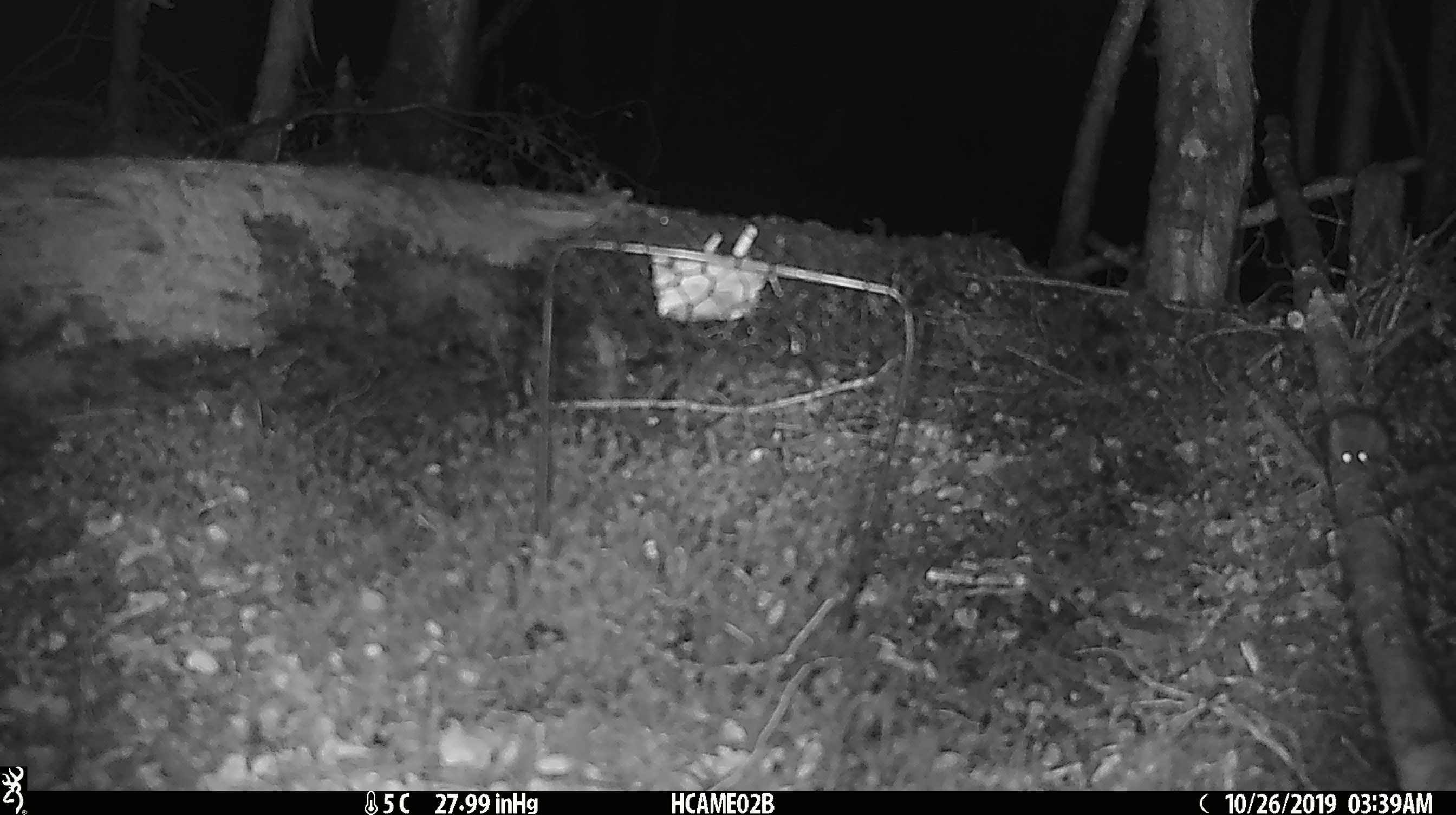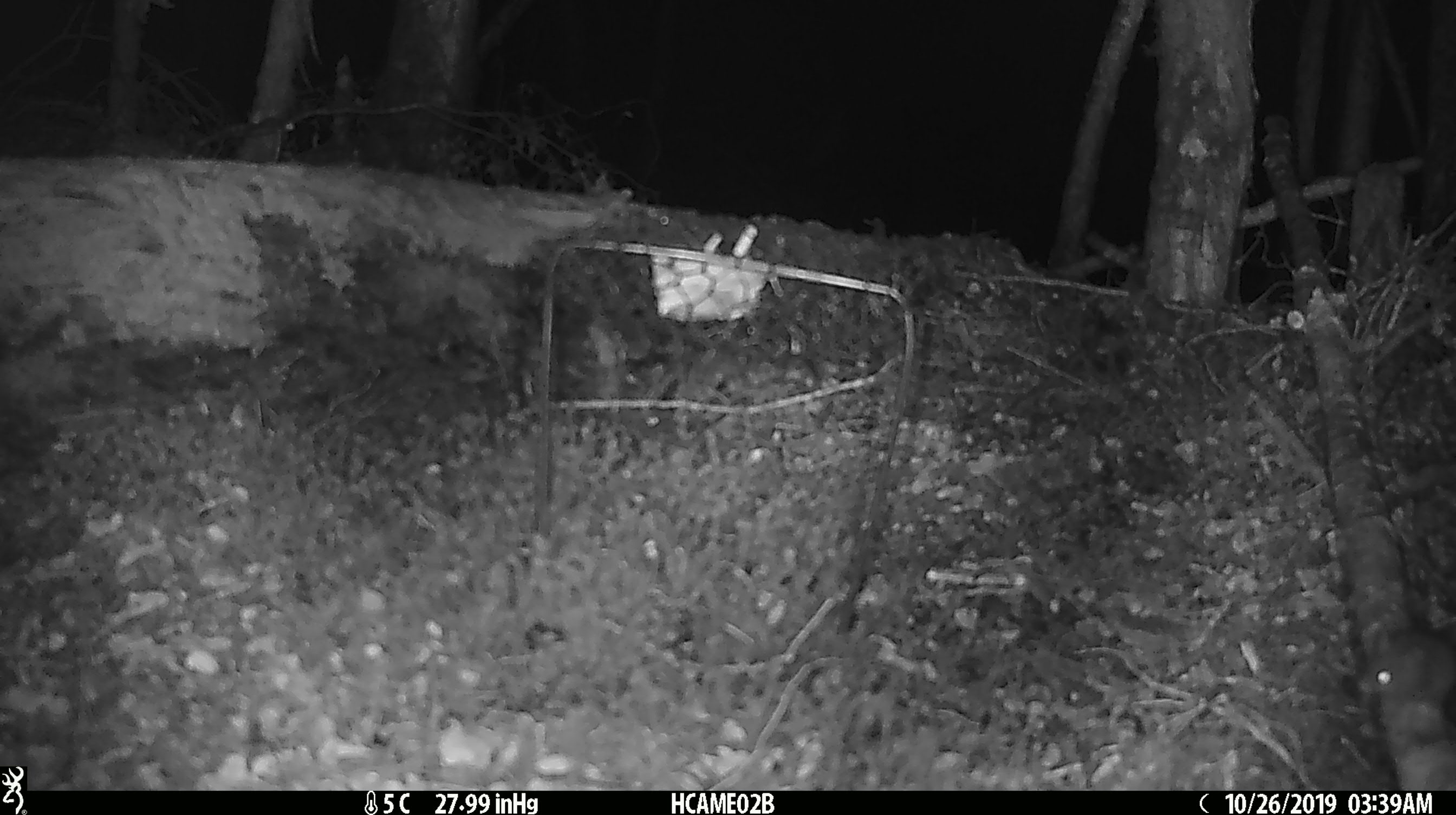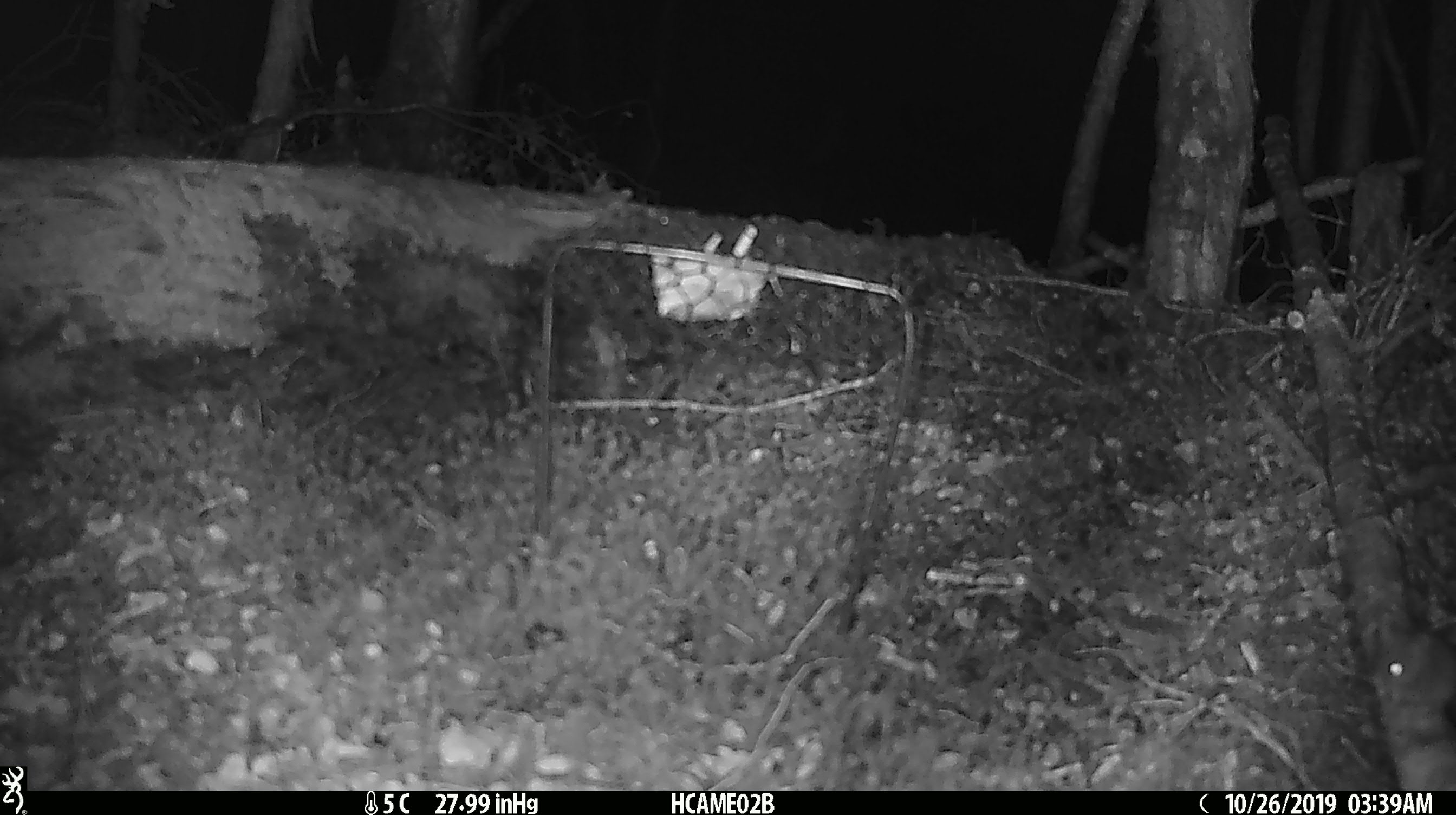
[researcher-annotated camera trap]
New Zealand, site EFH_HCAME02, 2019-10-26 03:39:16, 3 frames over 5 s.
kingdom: Animalia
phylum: Chordata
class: Mammalia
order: Rodentia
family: Muridae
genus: Mus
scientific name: Mus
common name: mouse